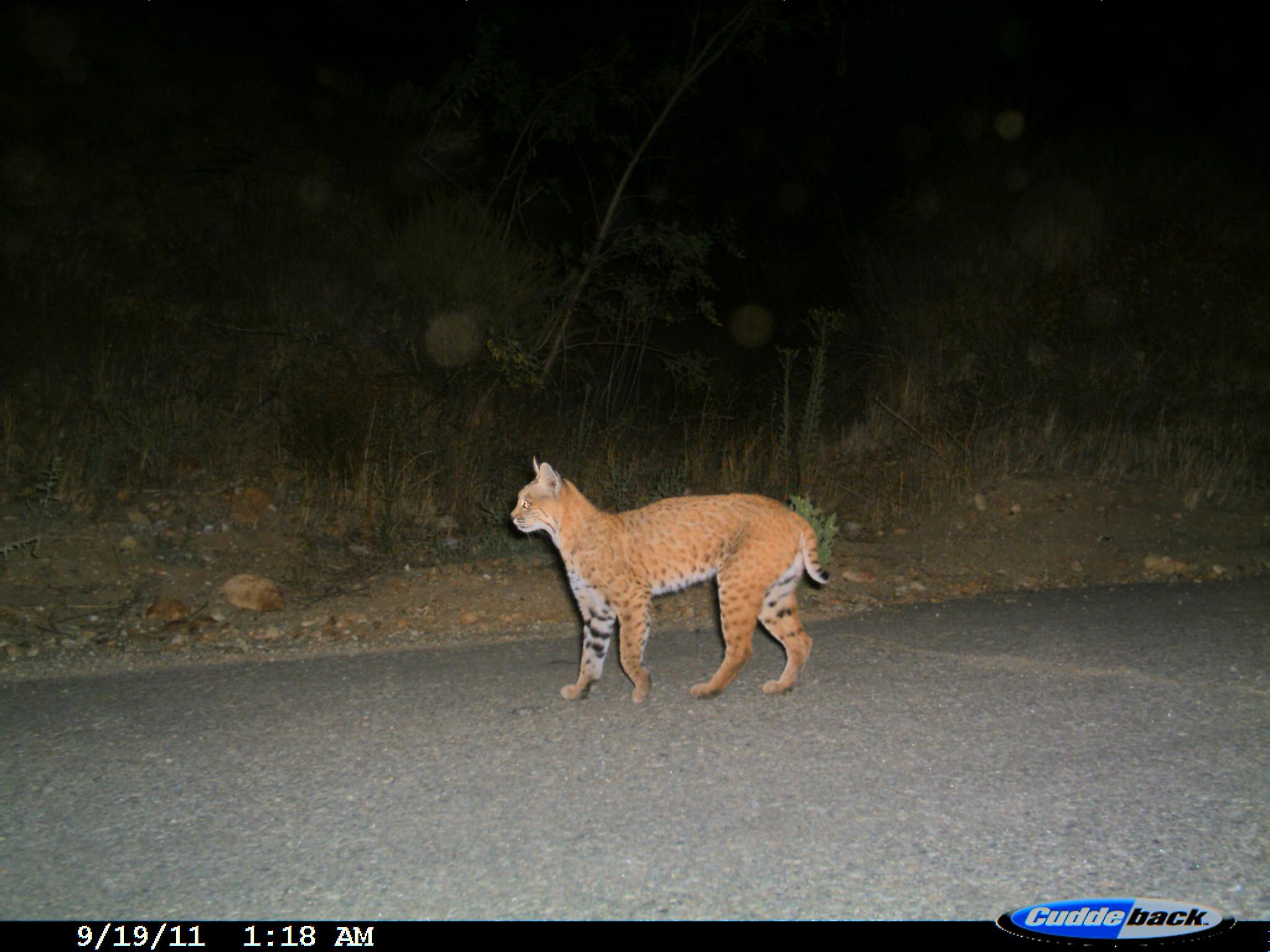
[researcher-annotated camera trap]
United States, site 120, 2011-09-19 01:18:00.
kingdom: Animalia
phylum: Chordata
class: Mammalia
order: Carnivora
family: Felidae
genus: Lynx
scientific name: Lynx rufus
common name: bobcat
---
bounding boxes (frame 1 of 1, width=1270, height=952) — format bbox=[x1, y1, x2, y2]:
bobcat: bbox=[502, 454, 840, 708]